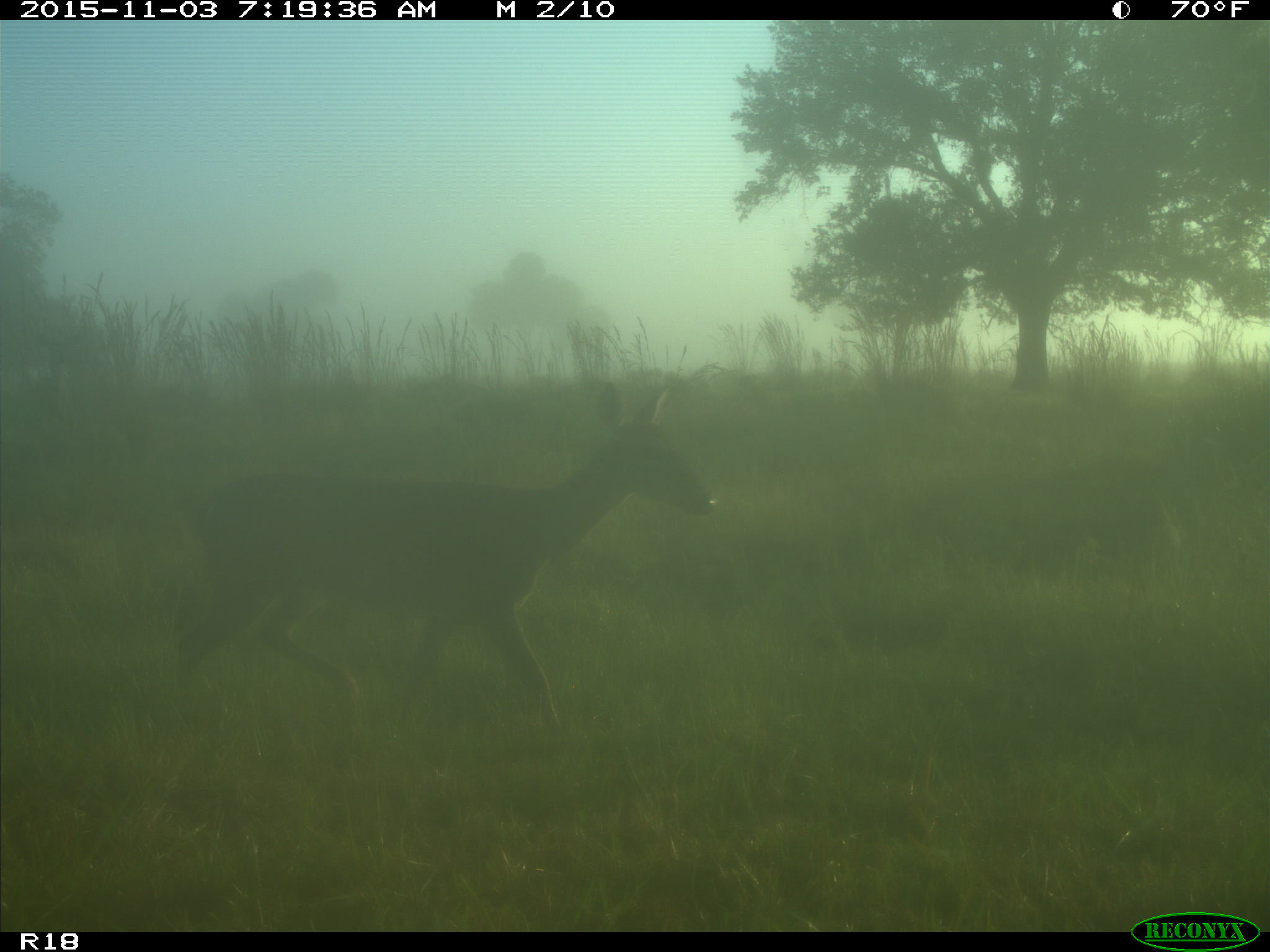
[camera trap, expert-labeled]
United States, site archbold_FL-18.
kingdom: Animalia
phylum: Chordata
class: Mammalia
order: Artiodactyla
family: Cervidae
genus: Odocoileus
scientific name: Odocoileus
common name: deer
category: unidentified deer